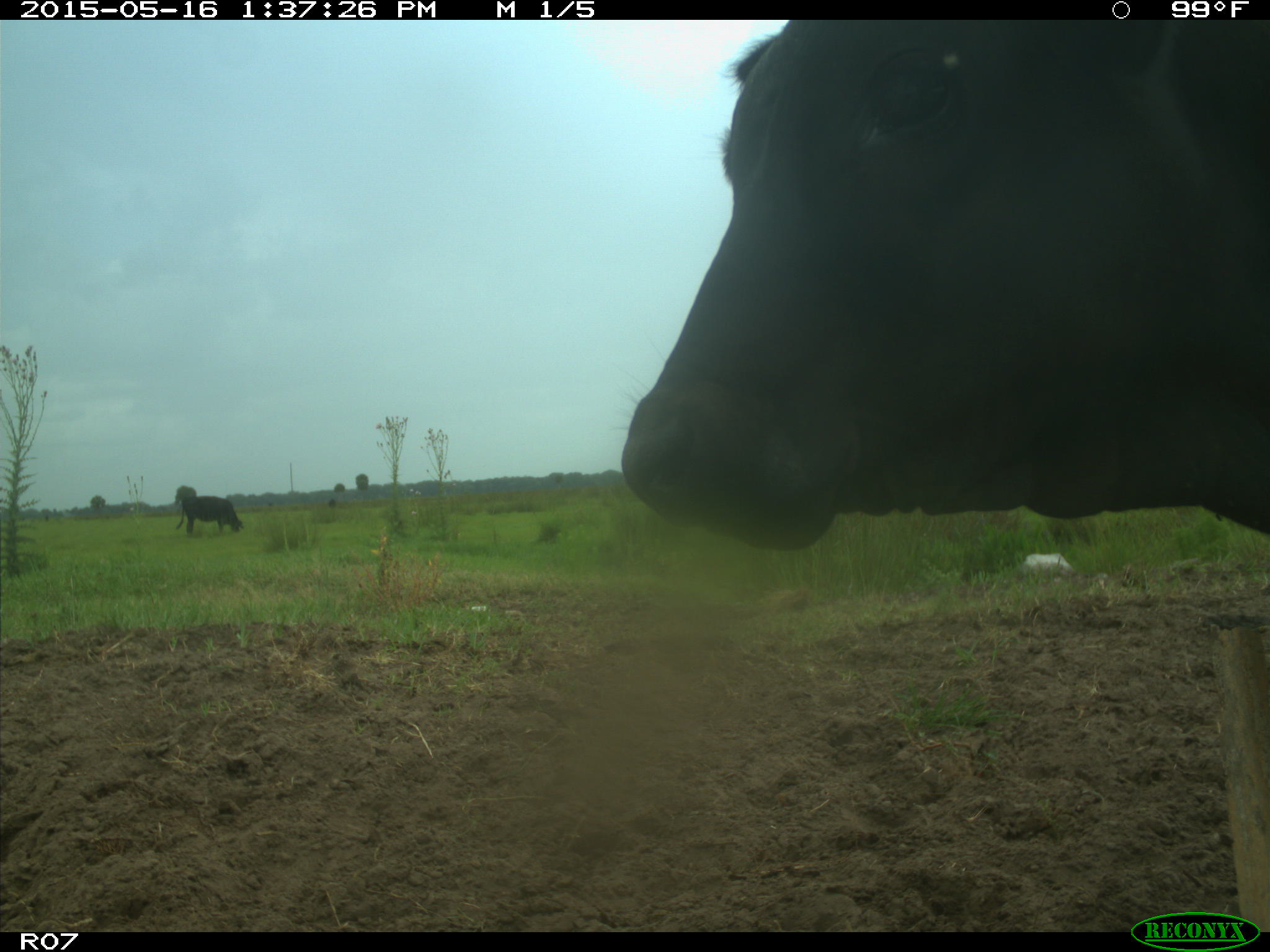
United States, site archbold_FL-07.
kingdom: Animalia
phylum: Chordata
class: Mammalia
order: Artiodactyla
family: Bovidae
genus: Bos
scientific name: Bos taurus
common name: domestic cow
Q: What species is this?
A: Bos taurus (domestic cow).